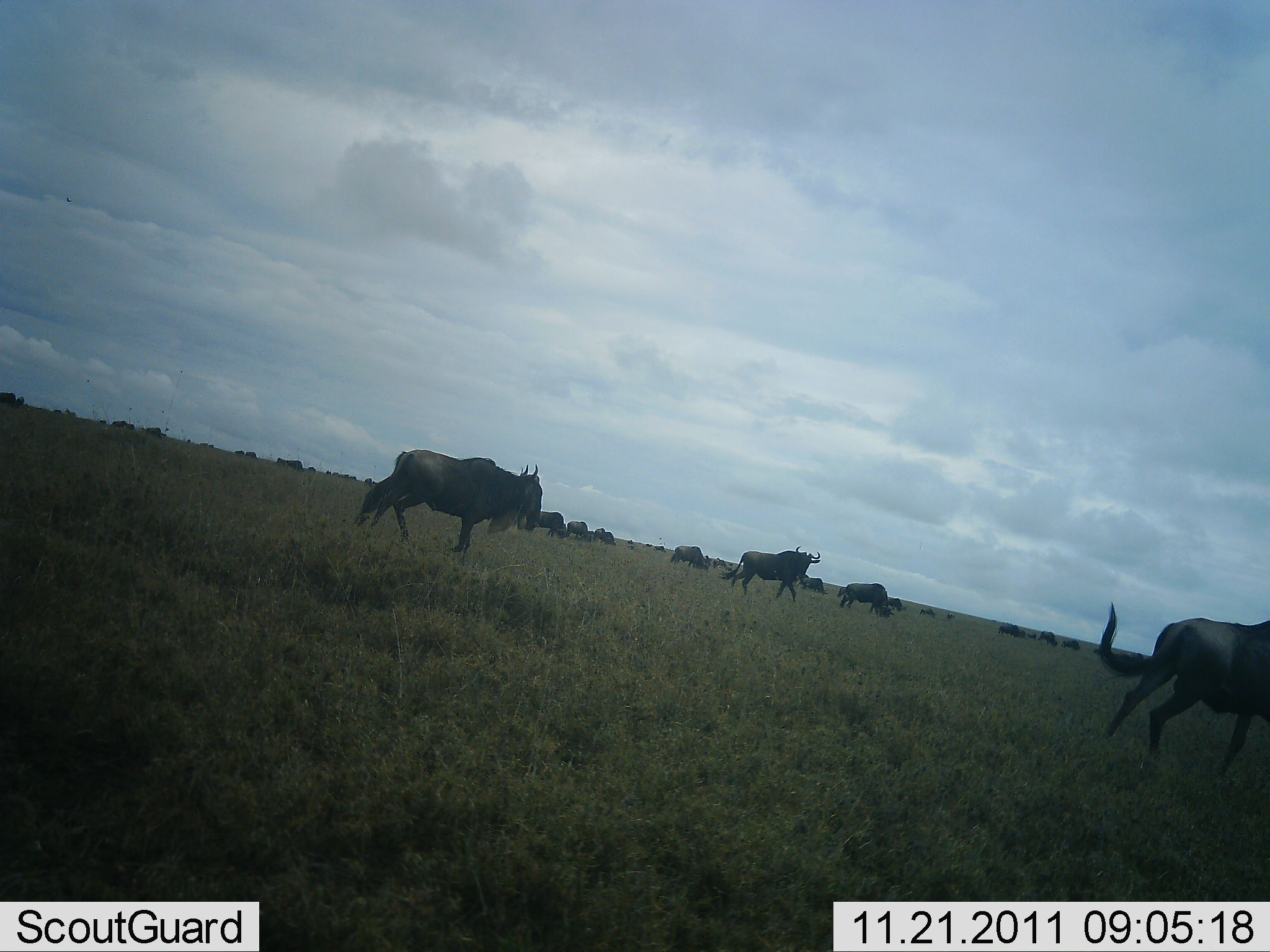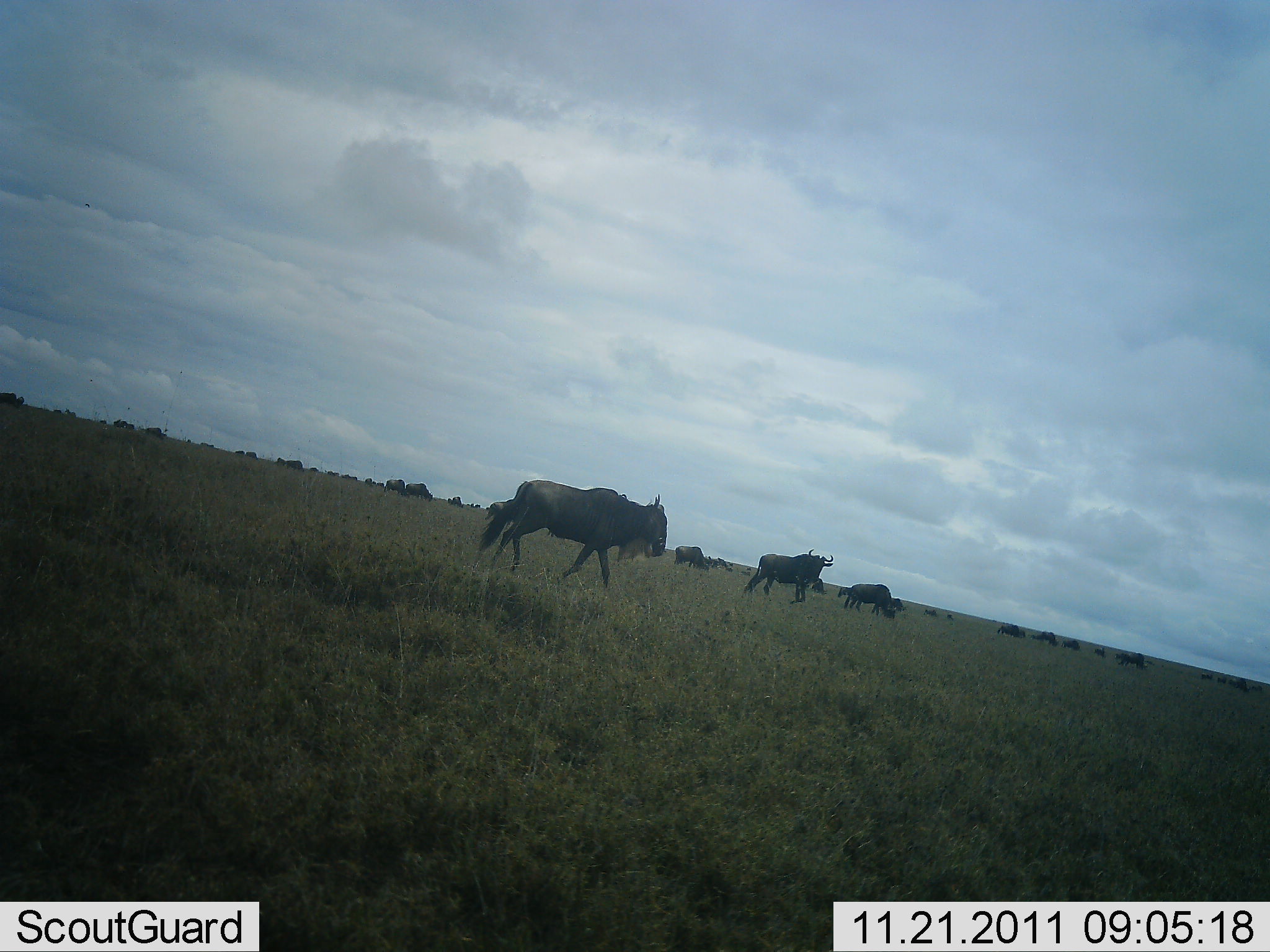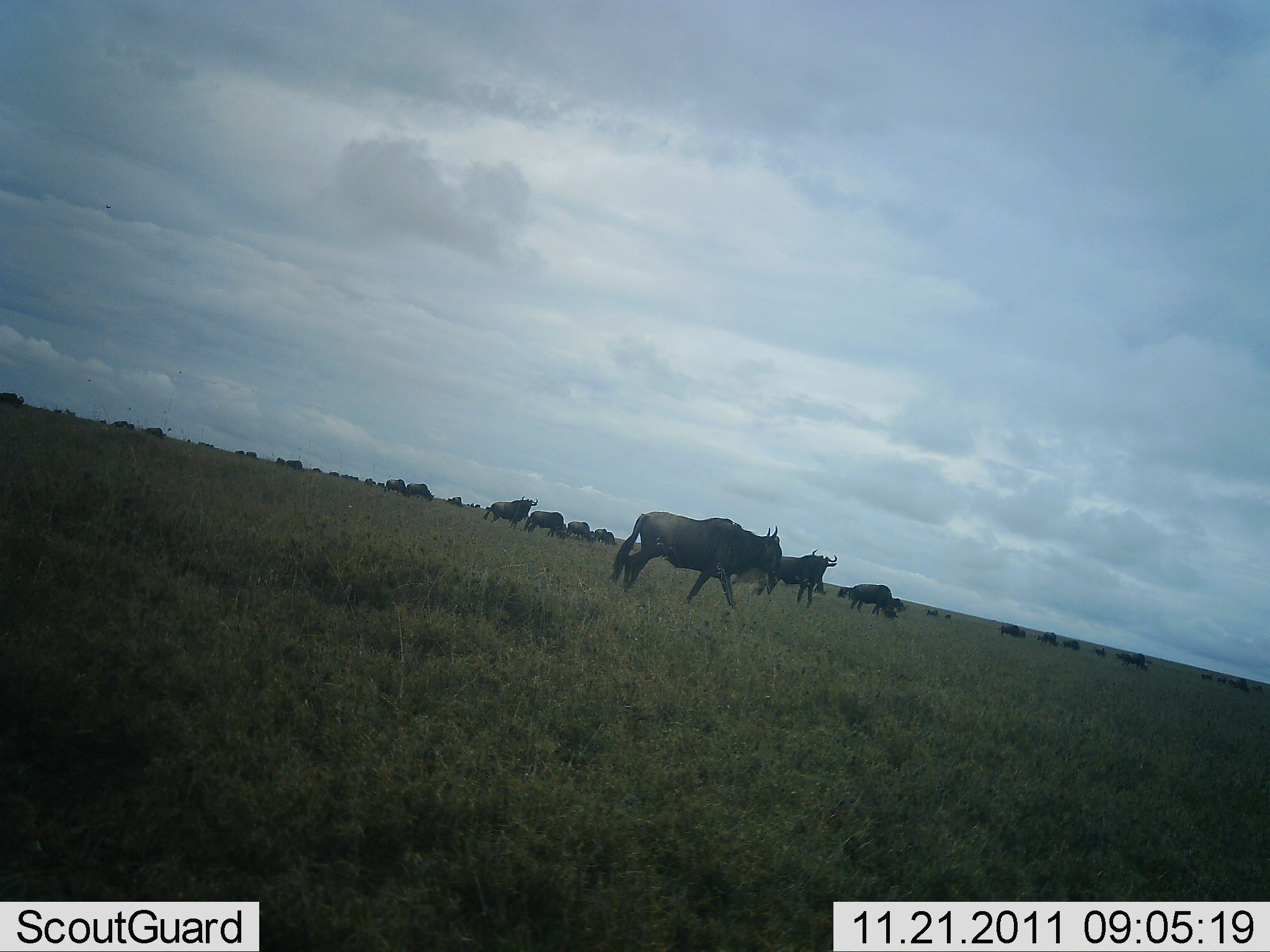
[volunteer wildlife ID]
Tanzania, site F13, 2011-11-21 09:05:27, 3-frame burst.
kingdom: Animalia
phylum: Chordata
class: Mammalia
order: Artiodactyla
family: Bovidae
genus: Connochaetes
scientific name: Connochaetes taurinus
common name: blue wildebeest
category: wildebeest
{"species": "wildebeest (blue wildebeest) (Connochaetes taurinus)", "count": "11-50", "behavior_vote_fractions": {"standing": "9%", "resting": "0%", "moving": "91%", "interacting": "0%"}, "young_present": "0%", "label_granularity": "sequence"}